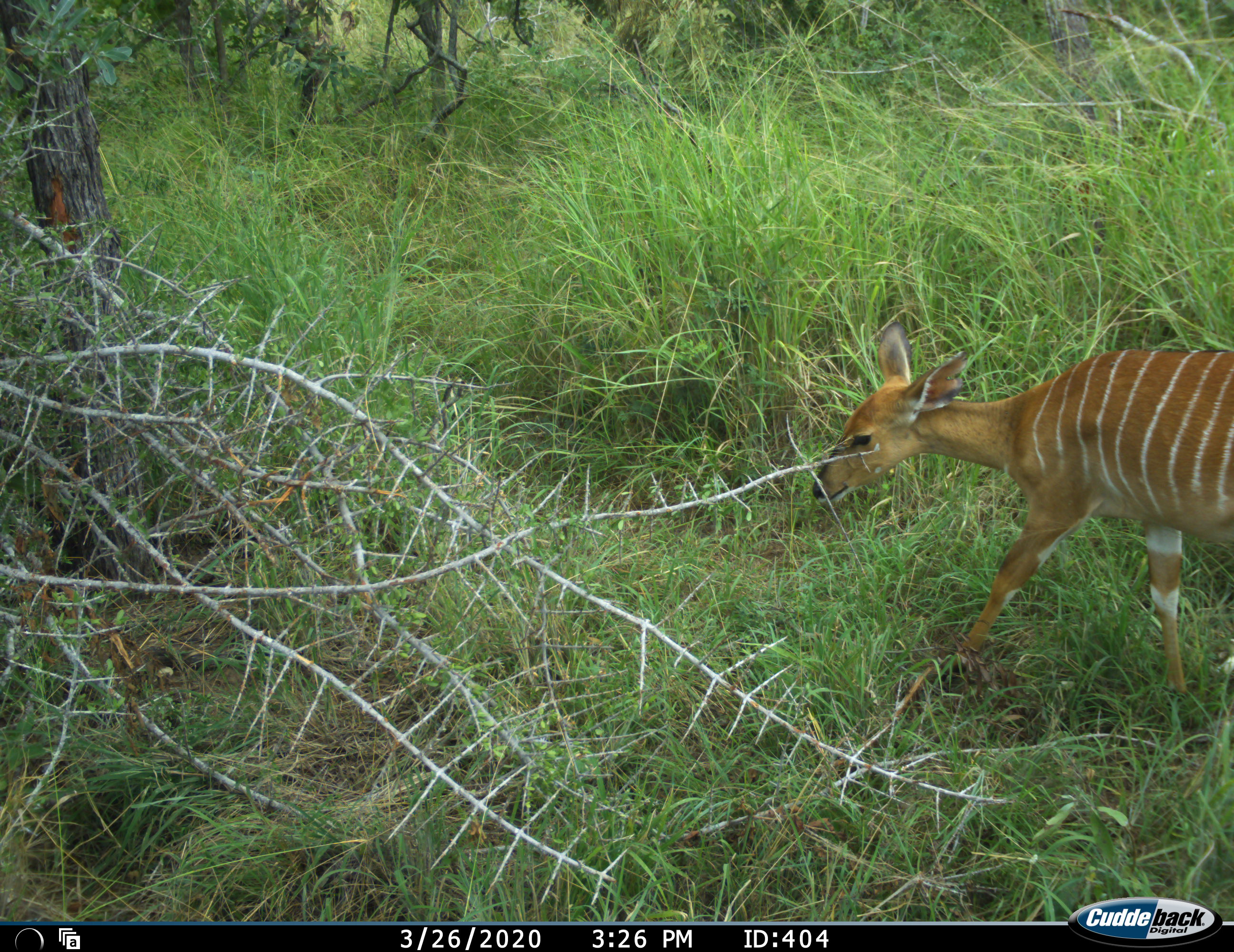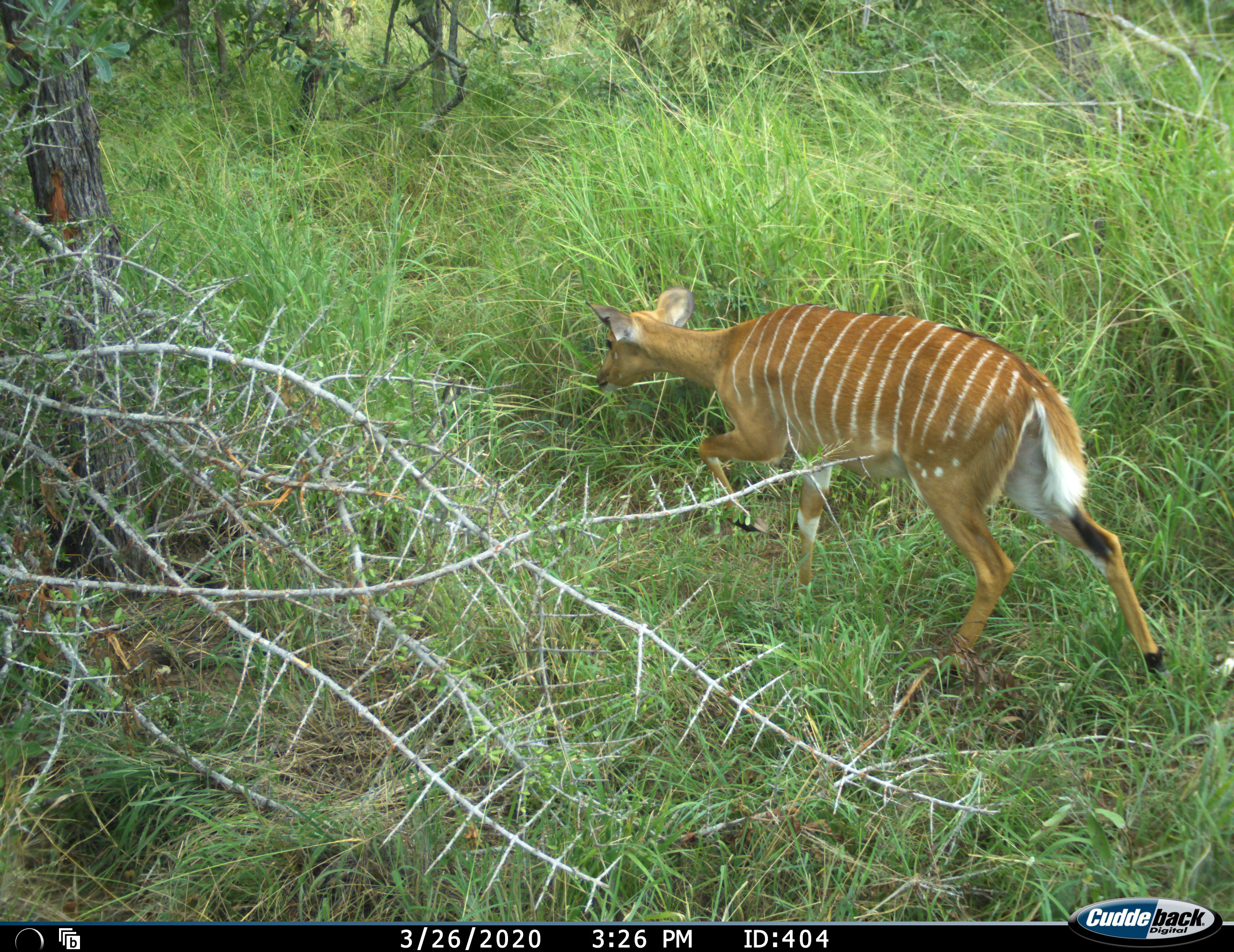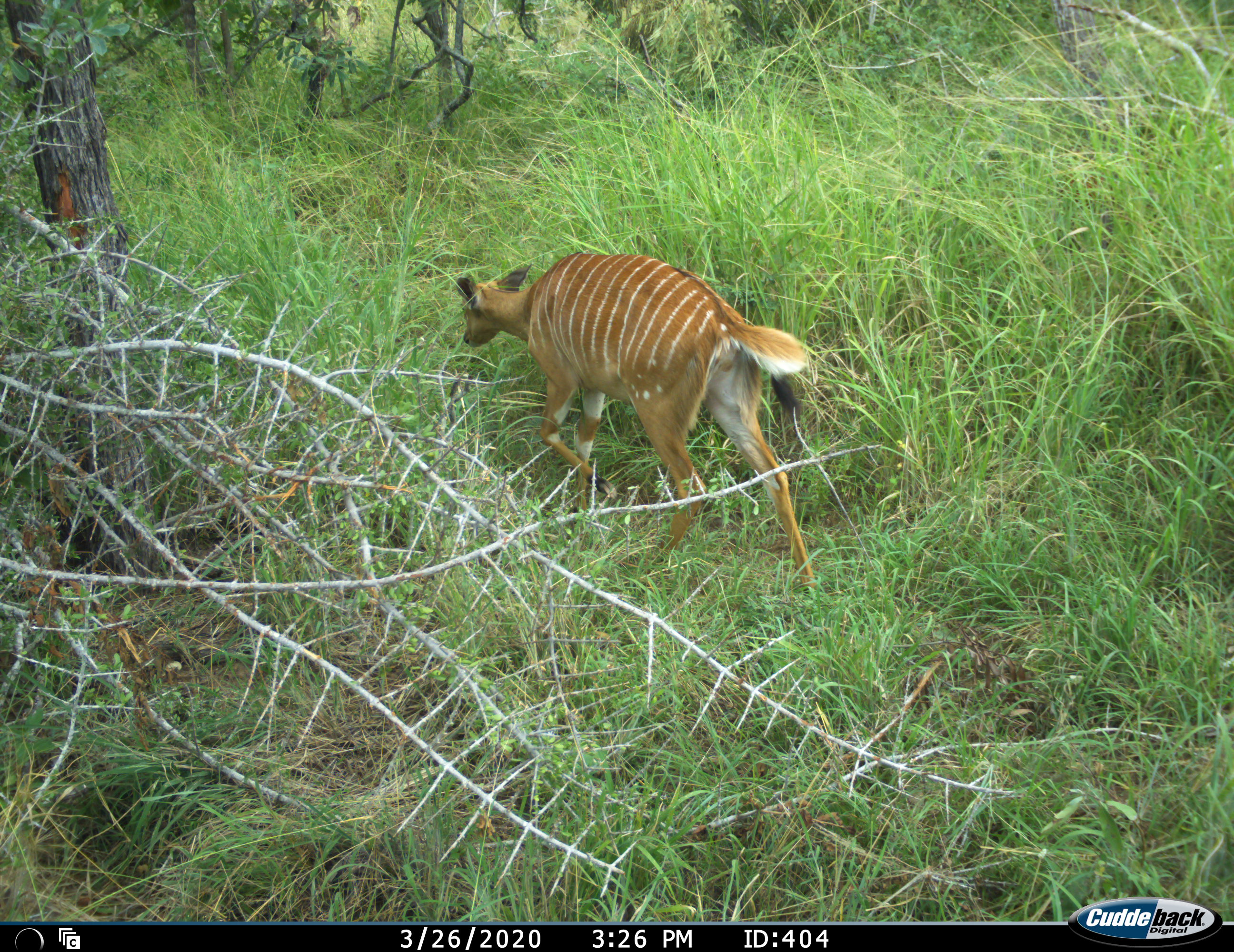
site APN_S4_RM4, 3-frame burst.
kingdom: Animalia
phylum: Chordata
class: Mammalia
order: Artiodactyla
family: Bovidae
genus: Tragelaphus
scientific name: Tragelaphus angasii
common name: nyala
Nyala (Tragelaphus angasii), count 1. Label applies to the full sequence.